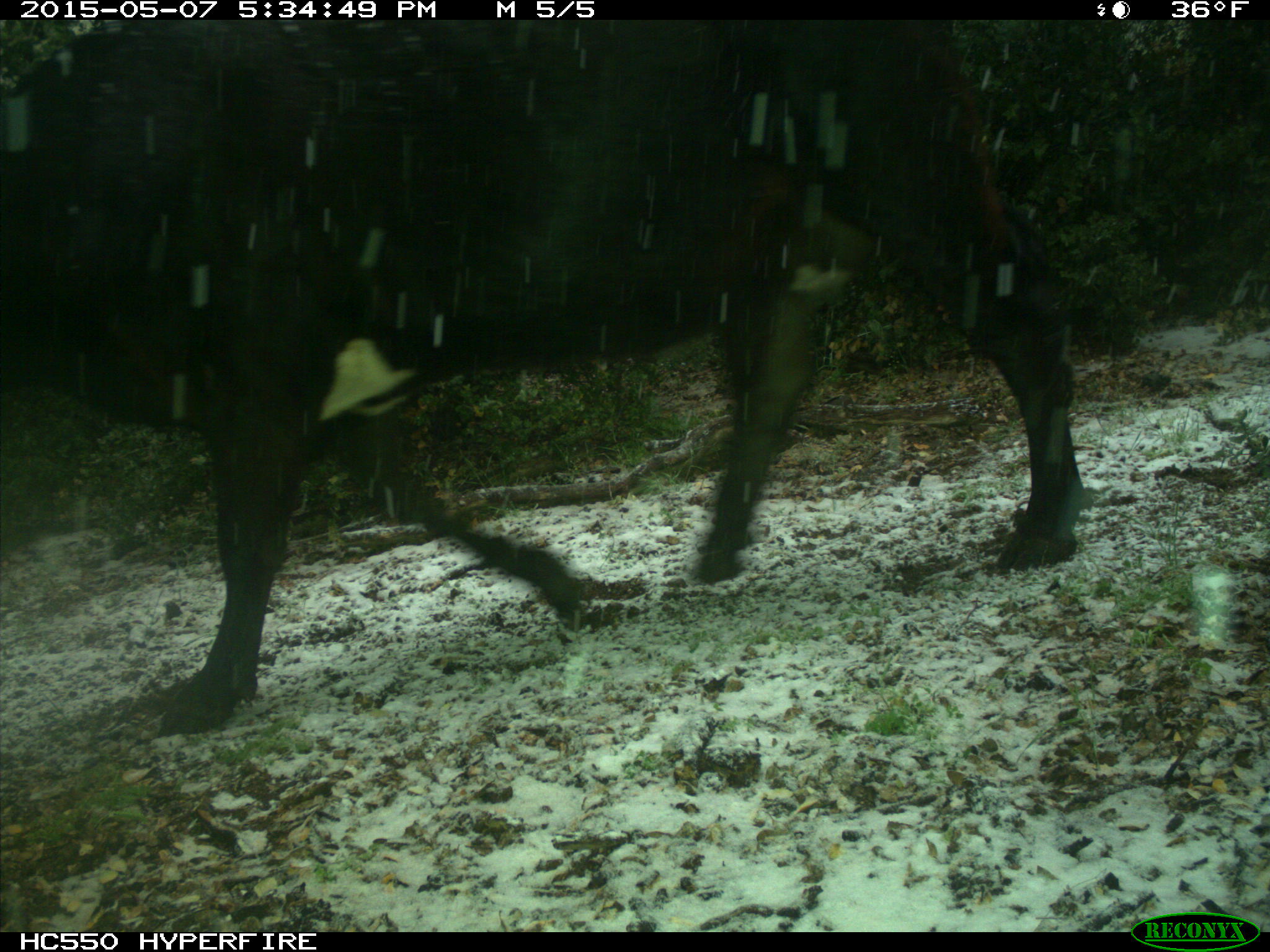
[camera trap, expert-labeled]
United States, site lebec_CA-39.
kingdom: Animalia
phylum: Chordata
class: Mammalia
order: Artiodactyla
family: Bovidae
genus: Bos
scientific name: Bos taurus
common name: domestic cow